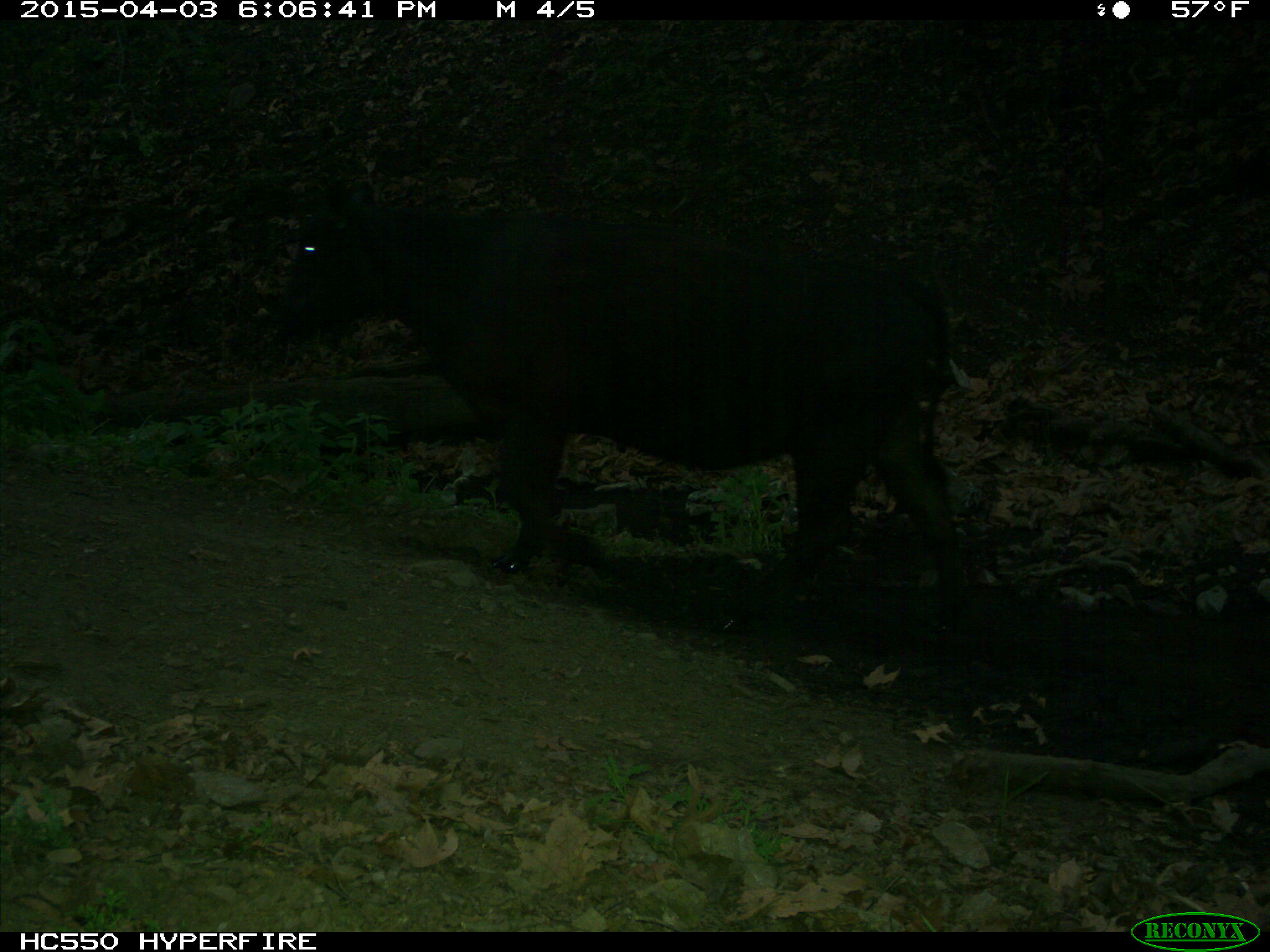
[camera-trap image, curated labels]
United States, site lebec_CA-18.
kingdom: Animalia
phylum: Chordata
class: Mammalia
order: Artiodactyla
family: Bovidae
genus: Bos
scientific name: Bos taurus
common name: domestic cow